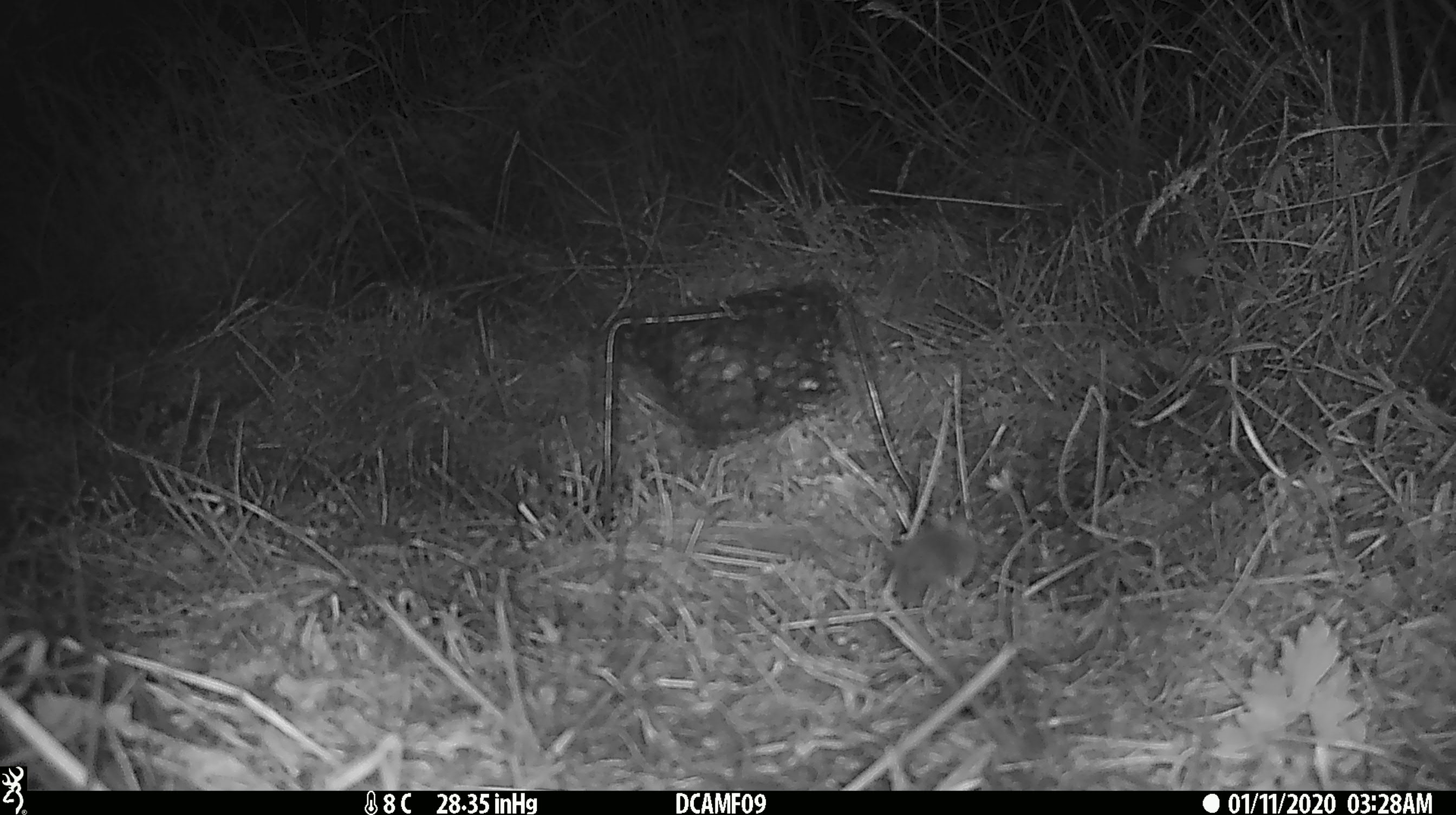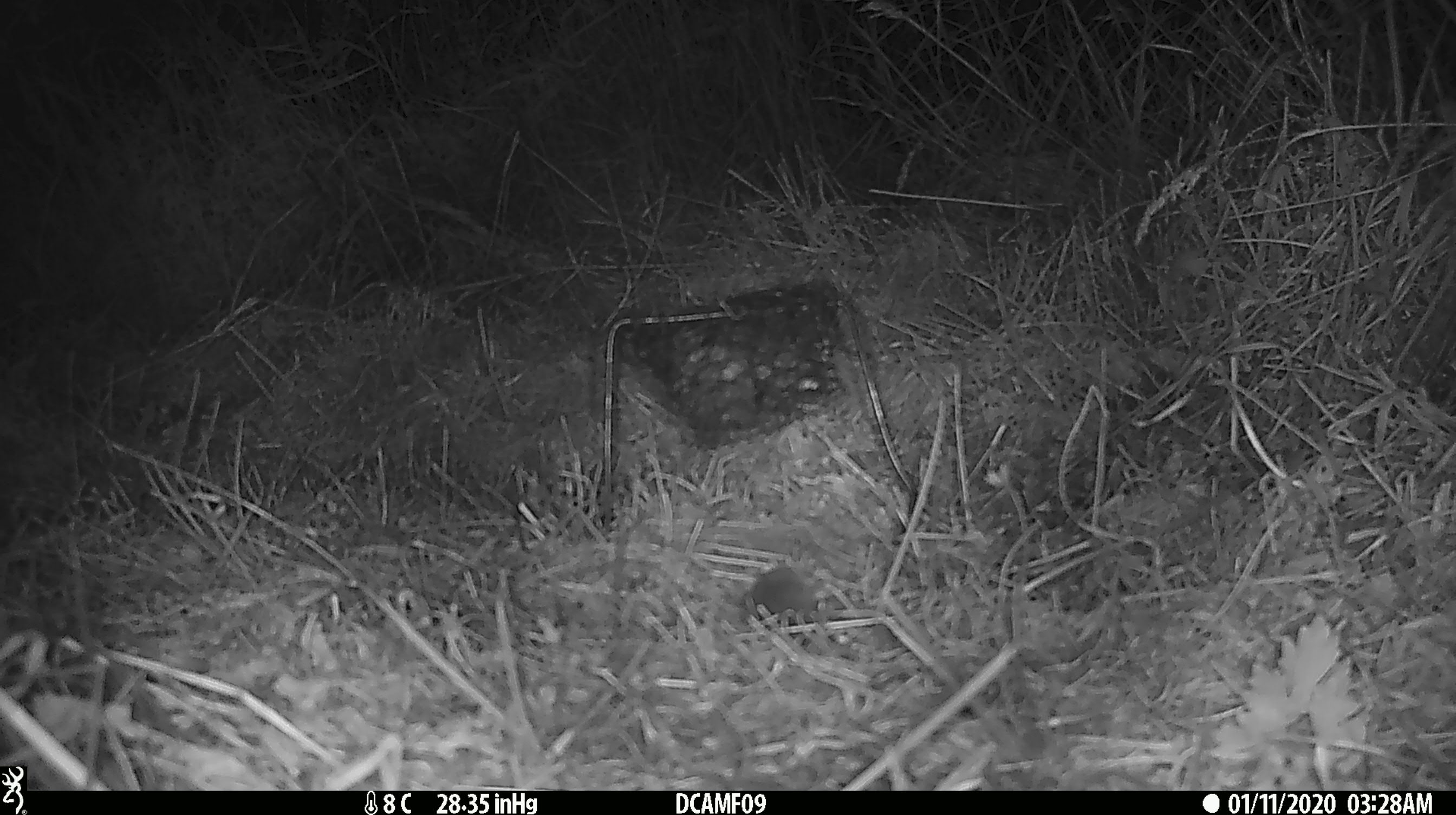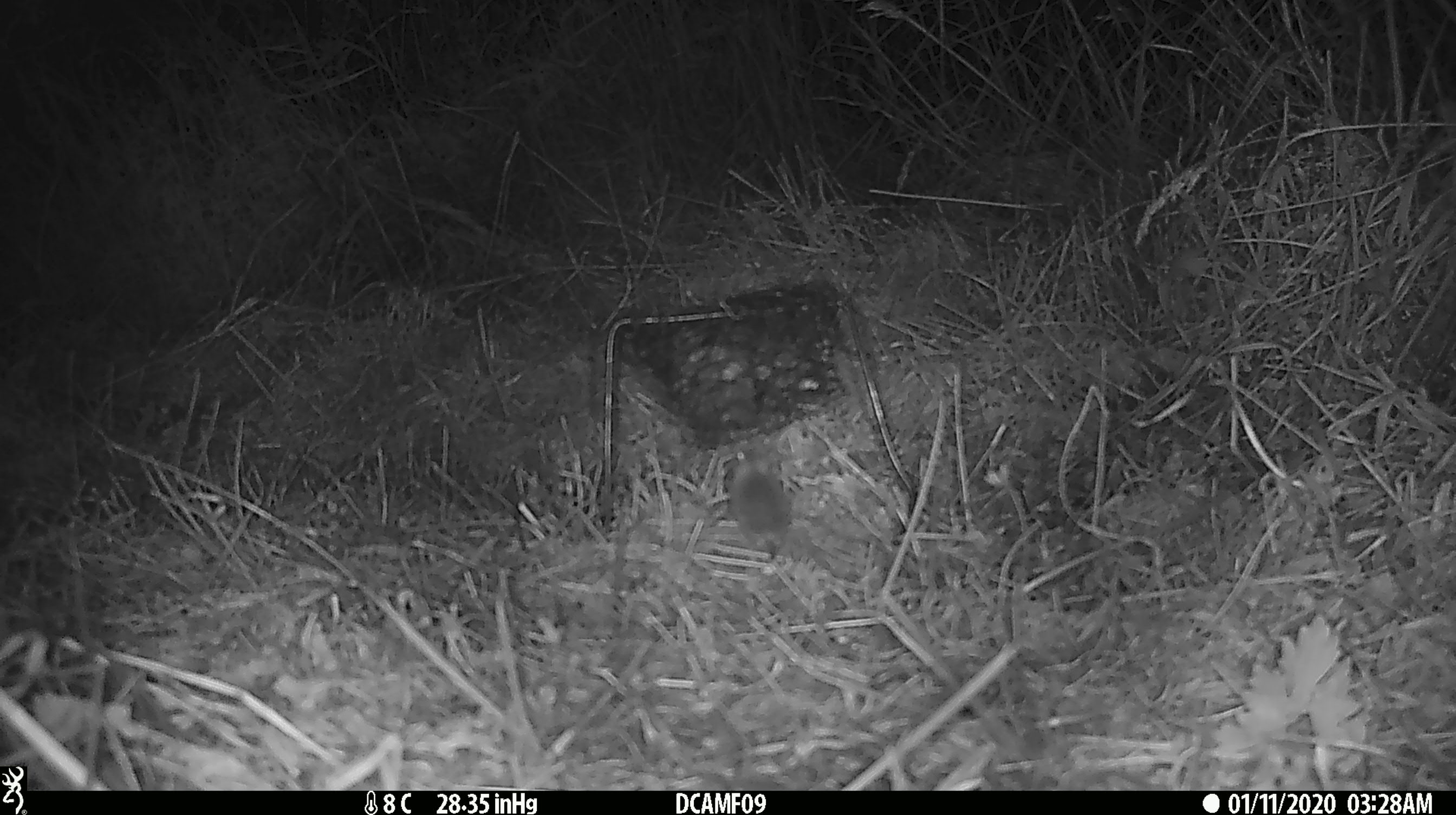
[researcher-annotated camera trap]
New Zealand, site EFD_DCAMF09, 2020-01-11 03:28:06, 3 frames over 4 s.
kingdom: Animalia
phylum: Chordata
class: Mammalia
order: Rodentia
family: Muridae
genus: Mus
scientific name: Mus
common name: mouse